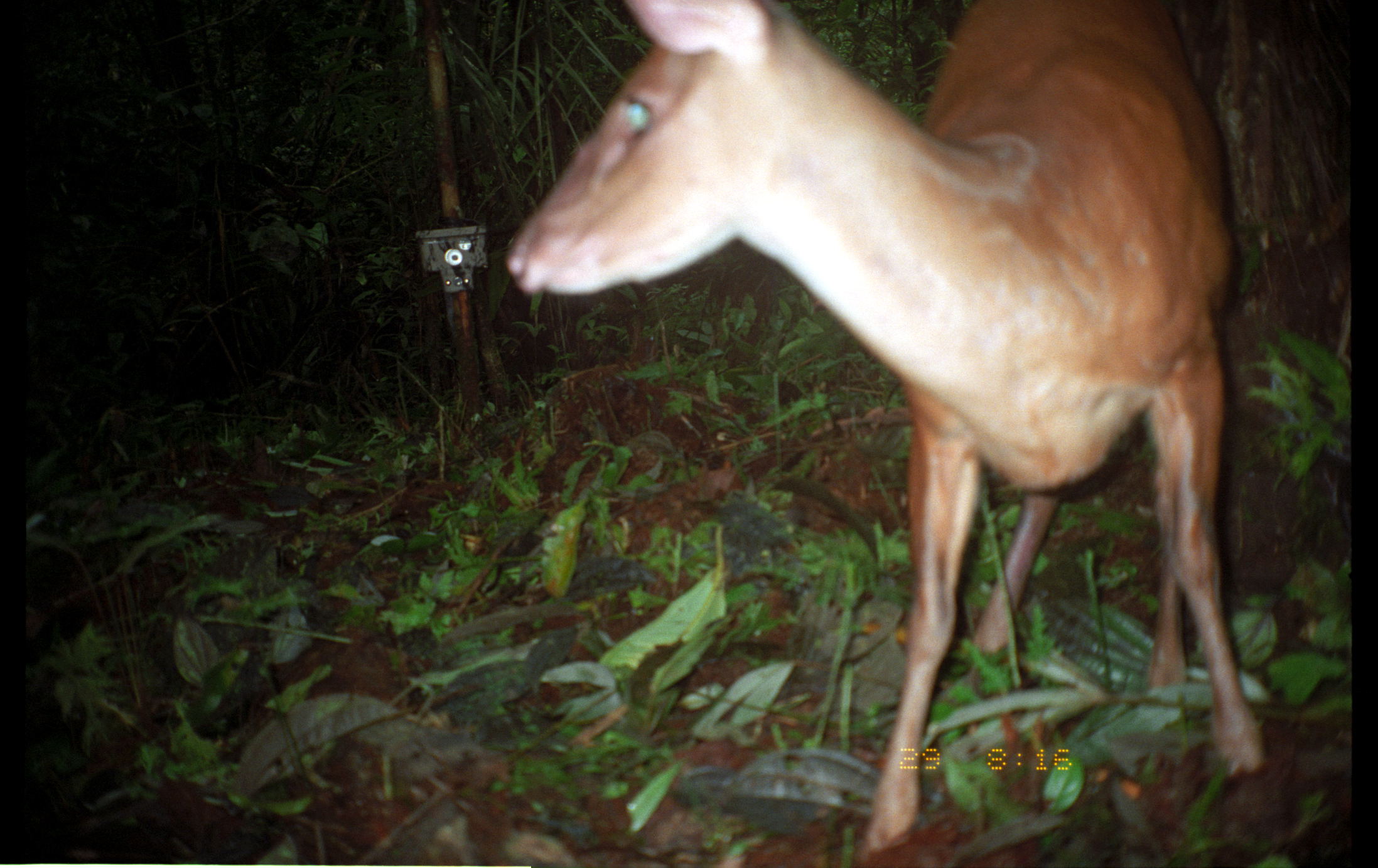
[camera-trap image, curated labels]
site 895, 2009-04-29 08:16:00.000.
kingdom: Animalia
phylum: Chordata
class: Mammalia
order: Artiodactyla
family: Cervidae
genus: Mazama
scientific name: Mazama americana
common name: red brocket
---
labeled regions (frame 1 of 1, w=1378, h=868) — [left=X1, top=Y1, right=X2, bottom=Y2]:
mazama americana: [left=503, top=0, right=1264, bottom=864]